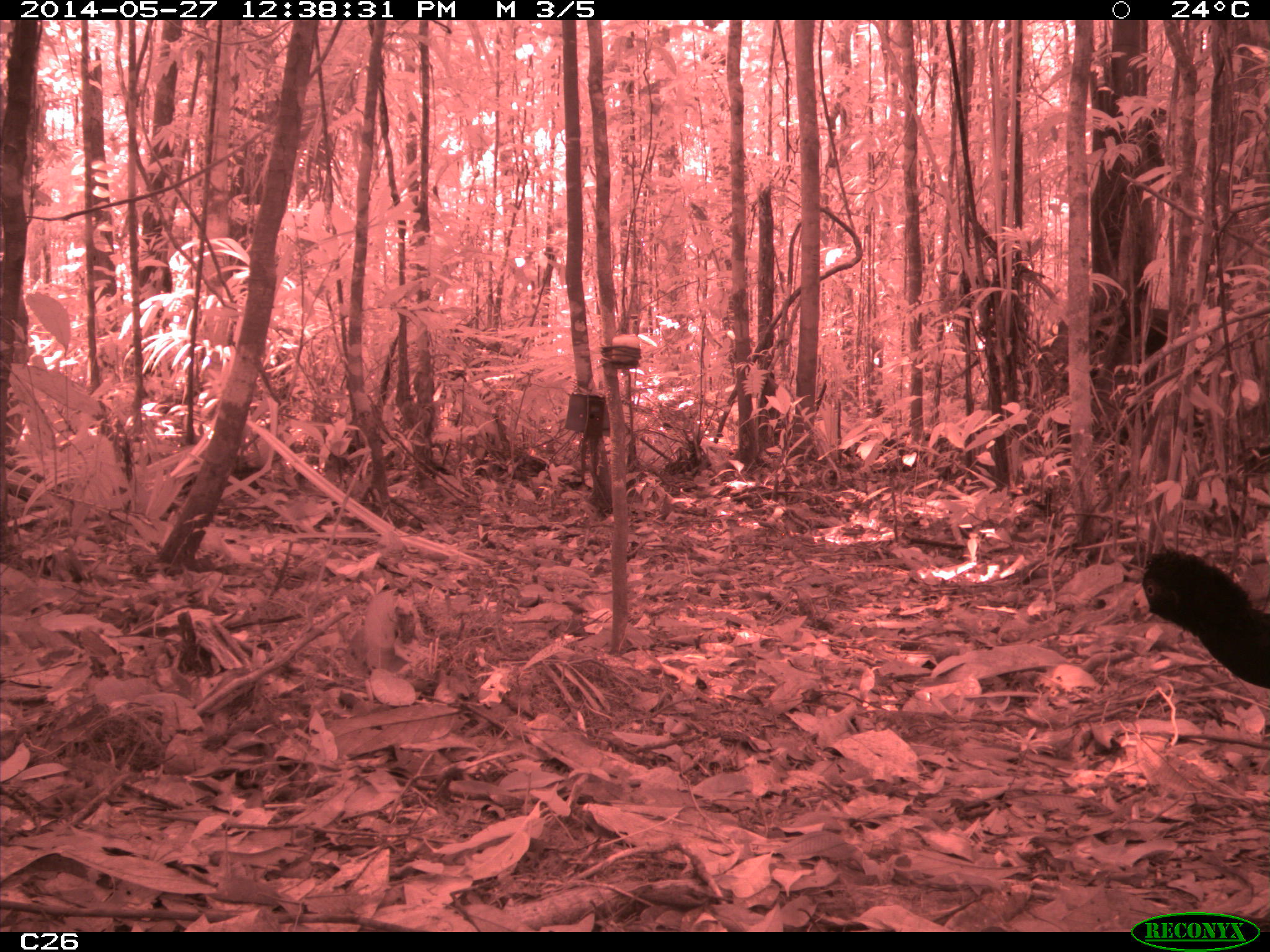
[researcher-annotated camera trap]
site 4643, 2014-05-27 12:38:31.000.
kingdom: Animalia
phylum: Chordata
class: Aves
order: Galliformes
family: Cracidae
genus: Crax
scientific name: Crax alector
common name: black curassow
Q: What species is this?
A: Crax alector (black curassow).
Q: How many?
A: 2.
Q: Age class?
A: Adult.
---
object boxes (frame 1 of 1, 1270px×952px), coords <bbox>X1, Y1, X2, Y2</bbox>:
crax alector: <bbox>1128, 545, 1270, 688</bbox>